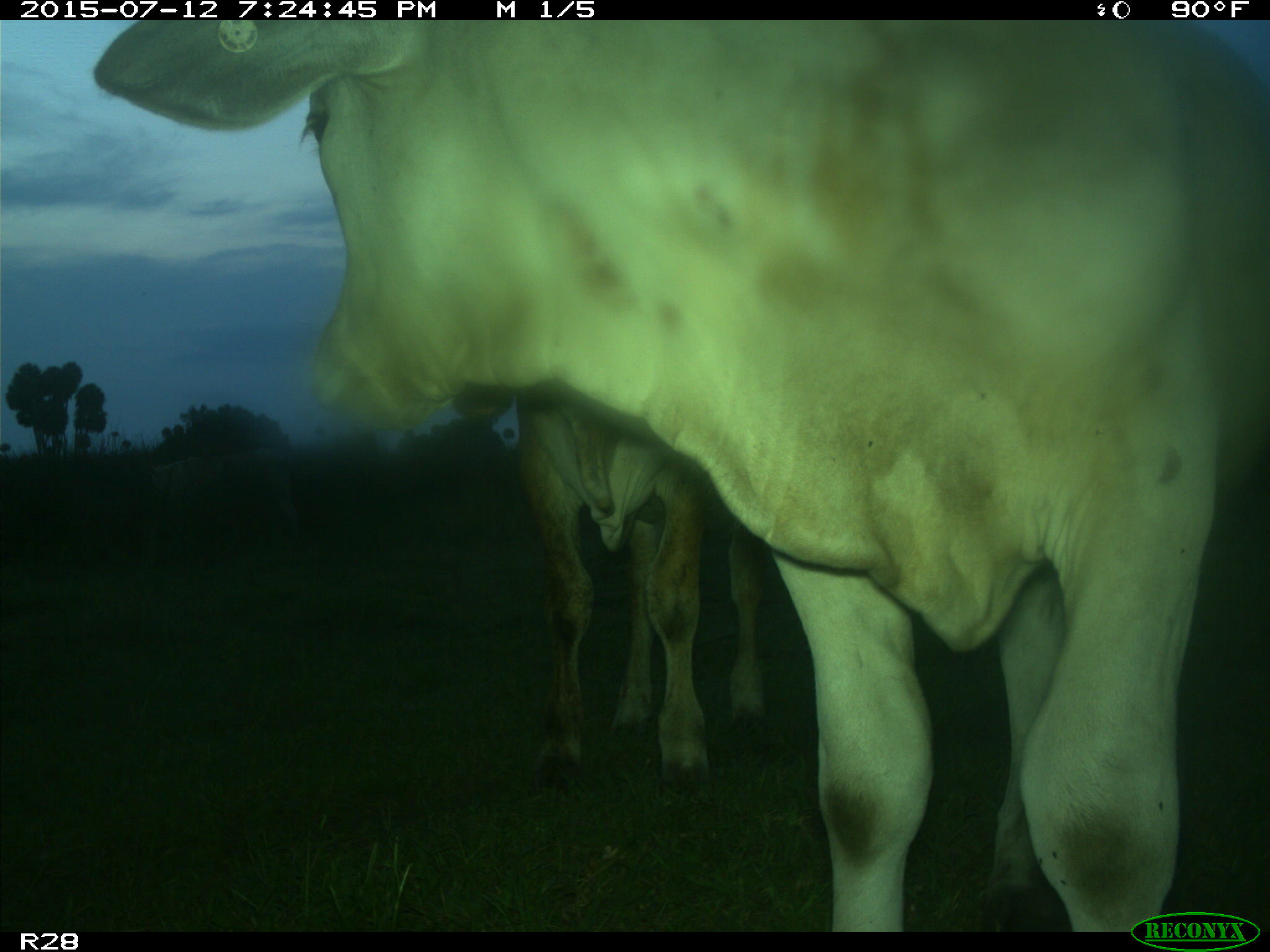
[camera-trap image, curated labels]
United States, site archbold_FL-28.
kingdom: Animalia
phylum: Chordata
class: Mammalia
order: Artiodactyla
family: Bovidae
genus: Bos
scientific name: Bos taurus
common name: domestic cow